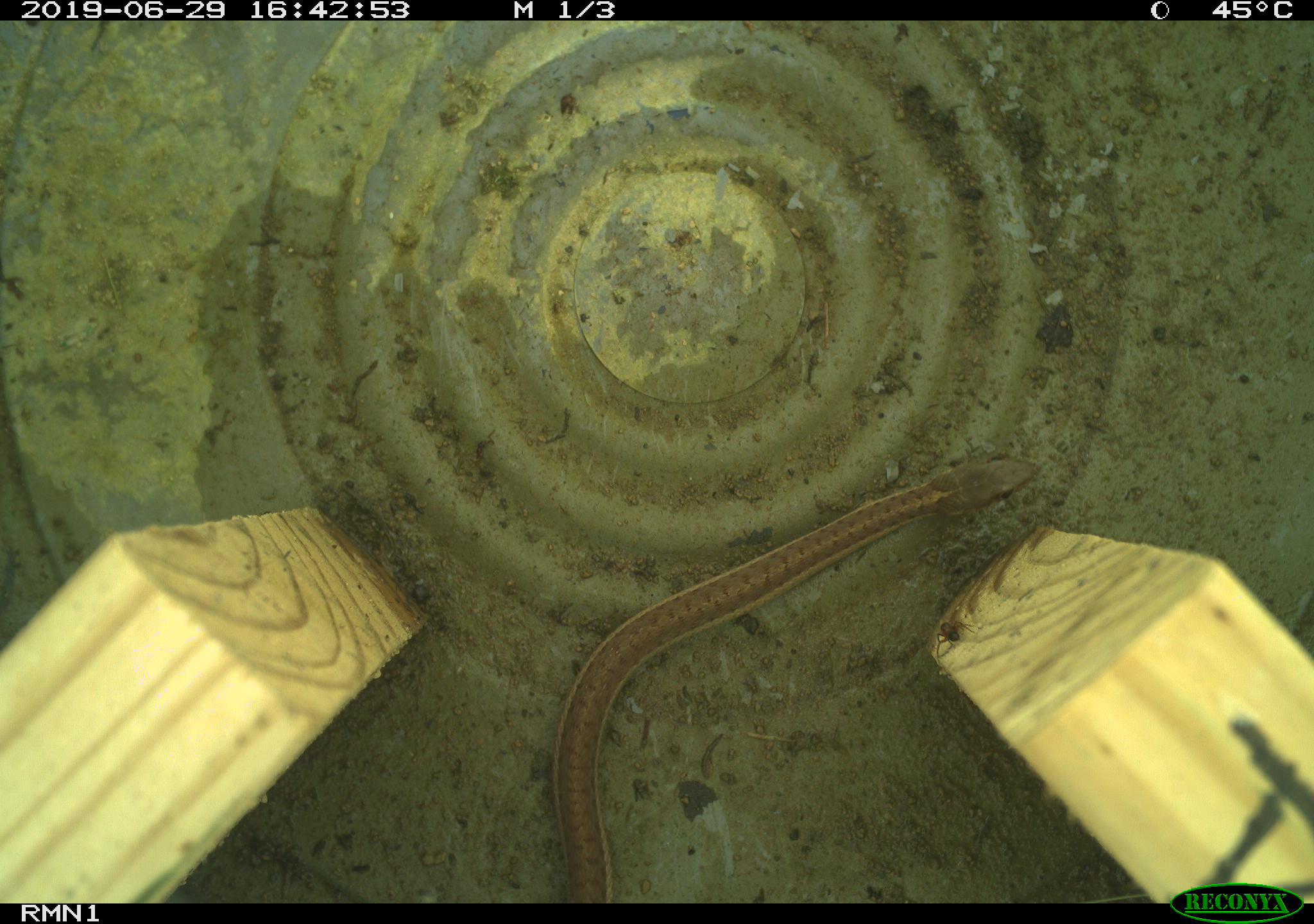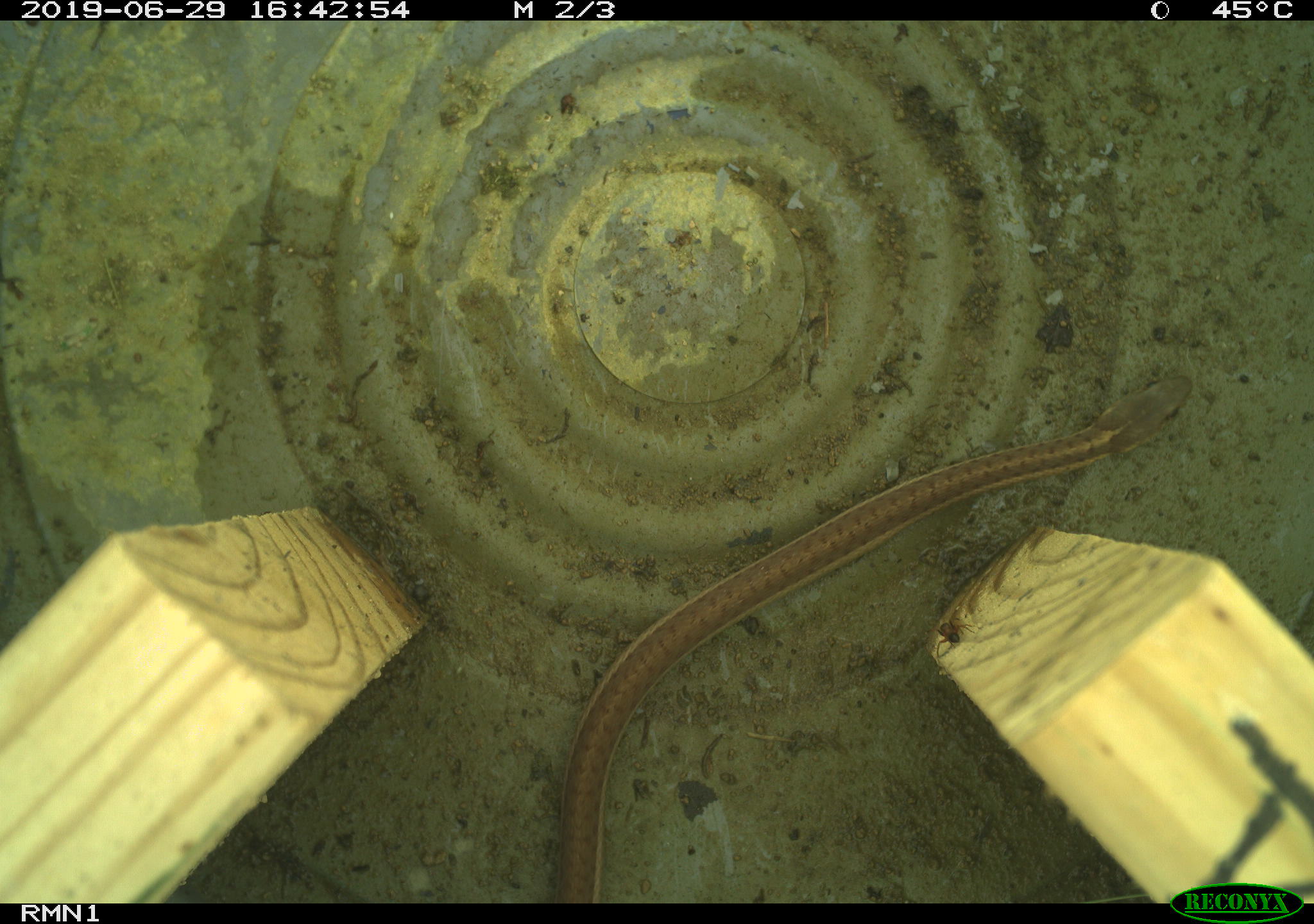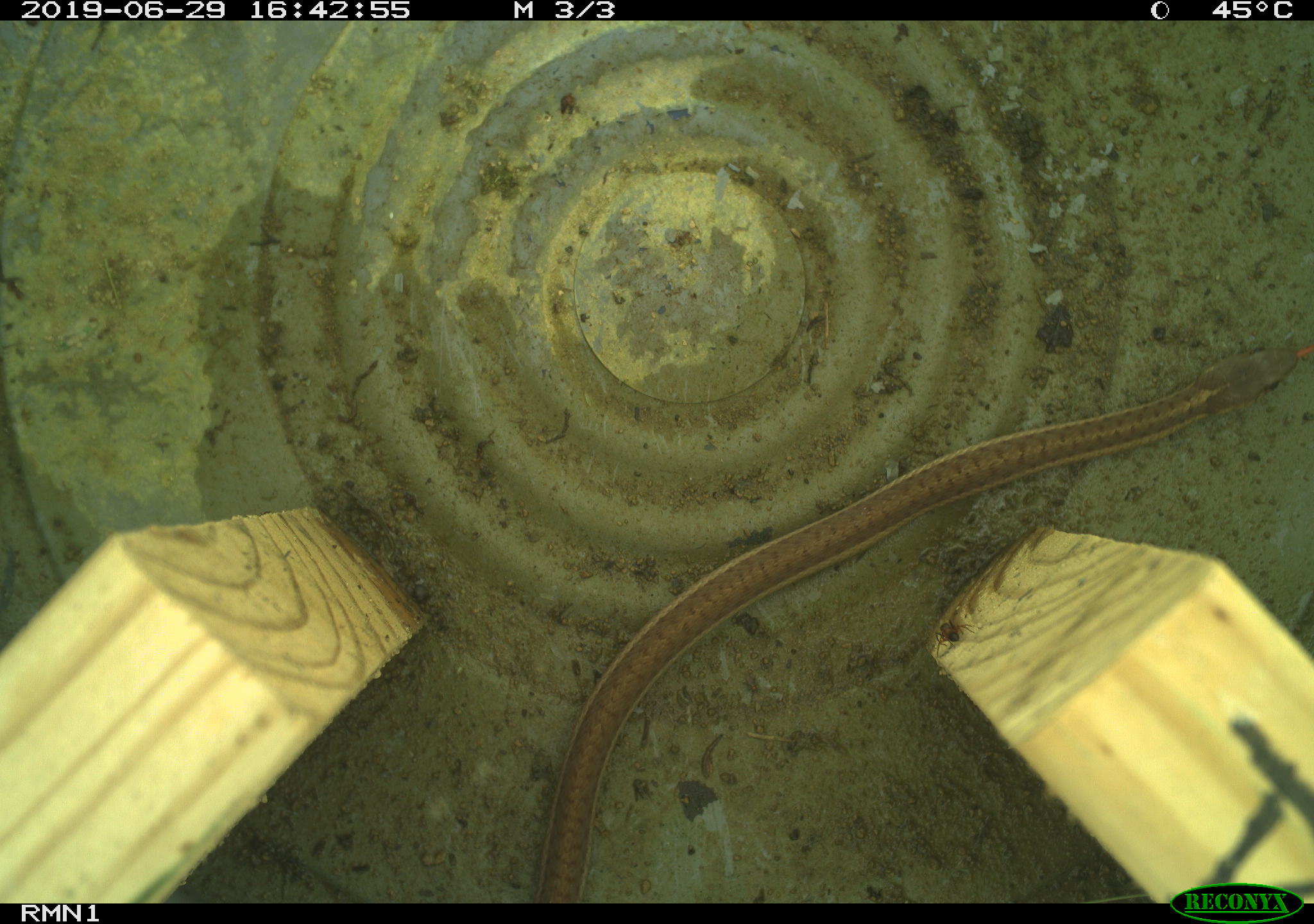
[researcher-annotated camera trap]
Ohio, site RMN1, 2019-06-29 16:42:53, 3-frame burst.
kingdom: Animalia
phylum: Chordata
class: Reptilia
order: Squamata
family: Colubridae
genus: Thamnophis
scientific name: Thamnophis sirtalis sirtalis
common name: eastern gartersnake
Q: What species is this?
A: Eastern gartersnake (Thamnophis sirtalis sirtalis).